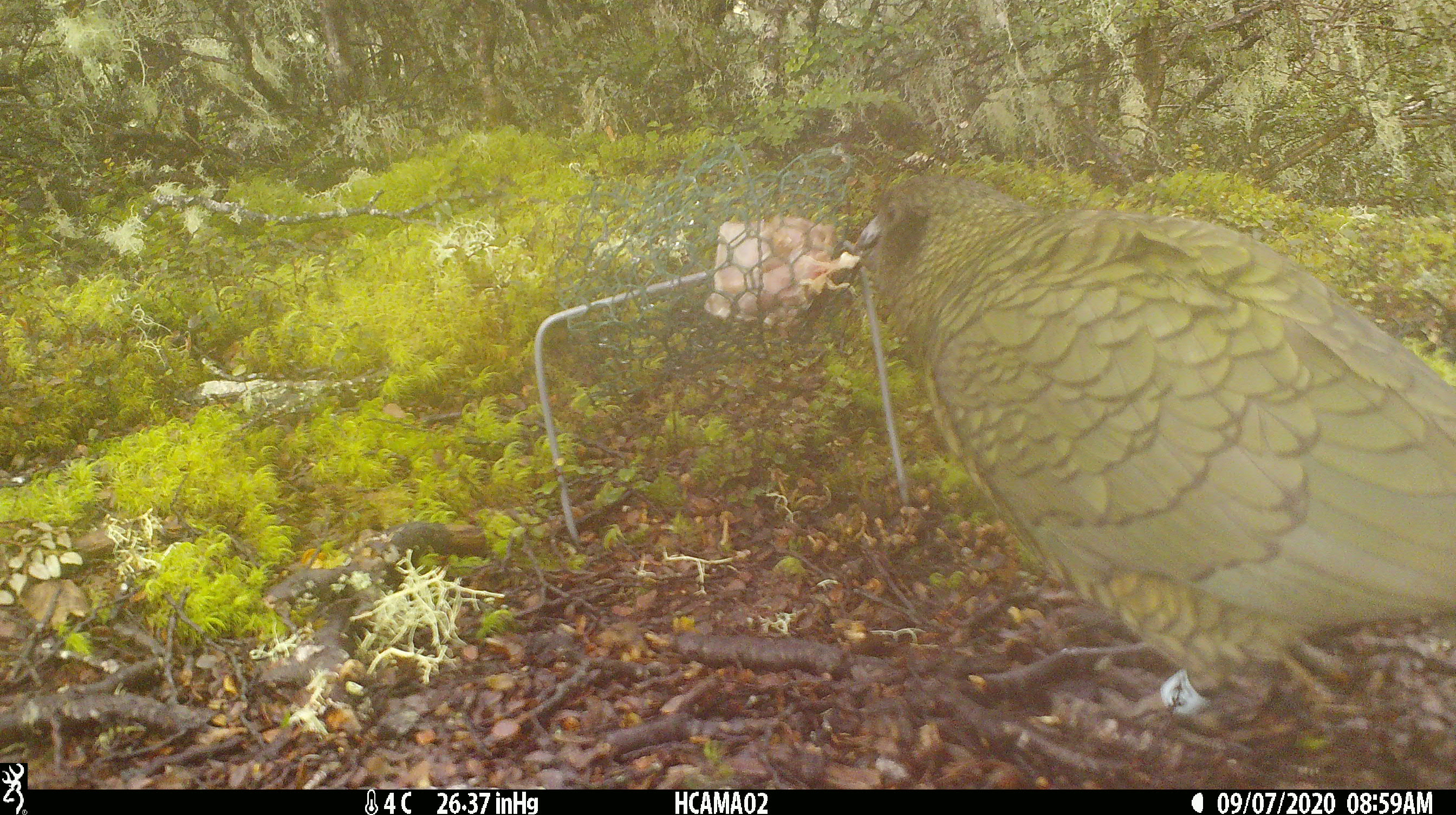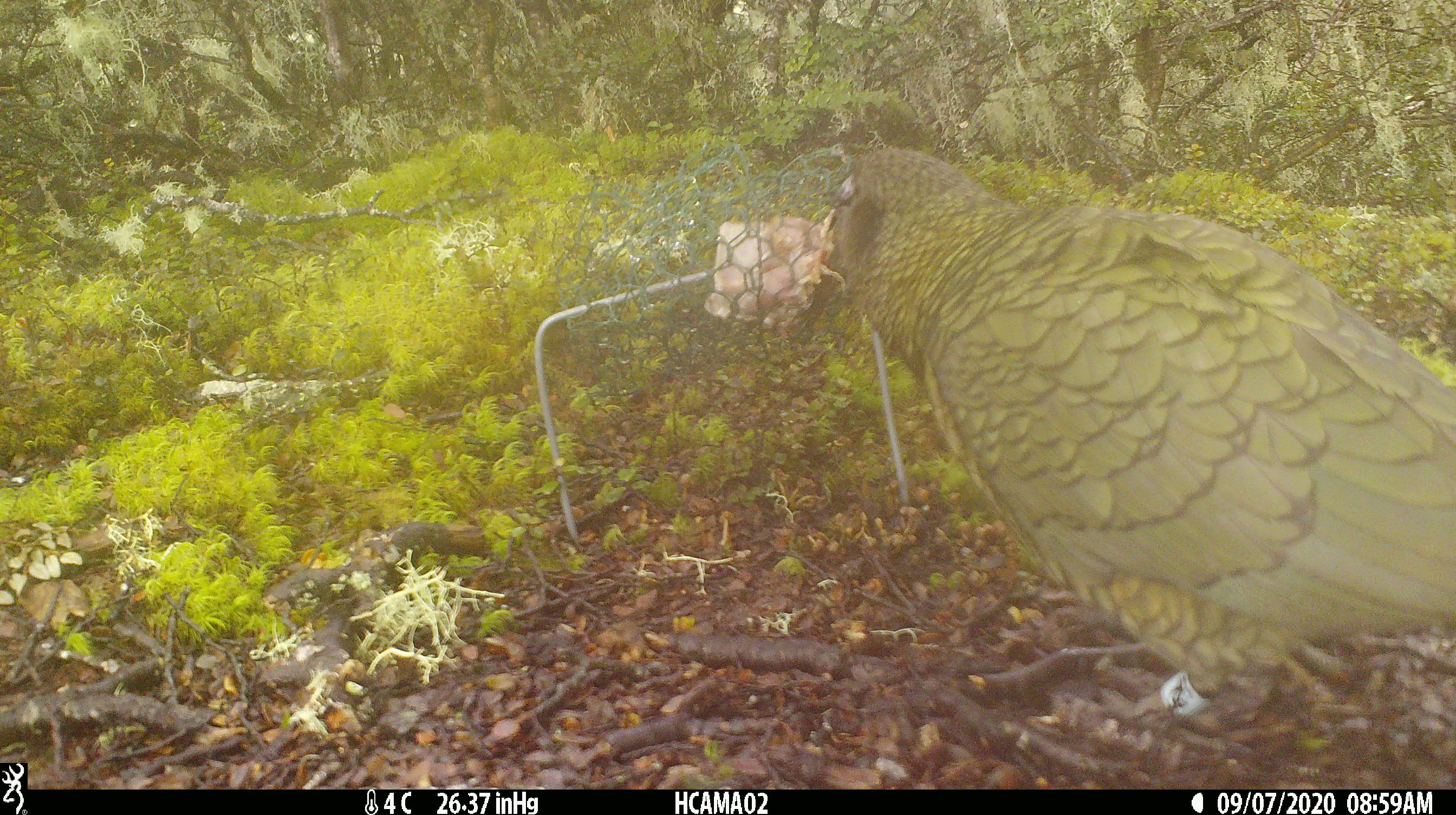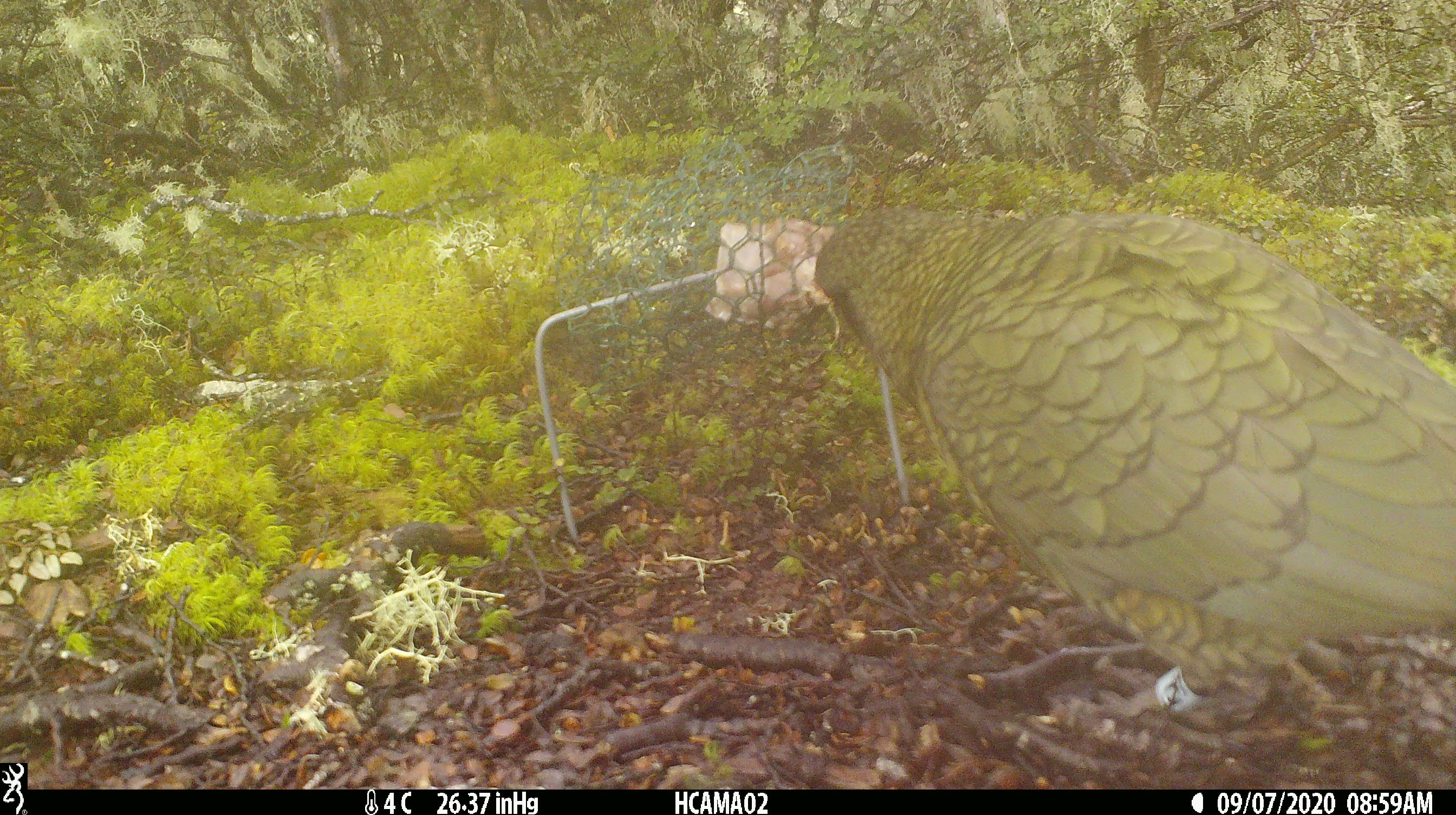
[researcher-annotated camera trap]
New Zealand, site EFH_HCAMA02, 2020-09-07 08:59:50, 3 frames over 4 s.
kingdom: Animalia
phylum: Chordata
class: Aves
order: Psittaciformes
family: Strigopidae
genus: Nestor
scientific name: Nestor notabilis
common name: kea